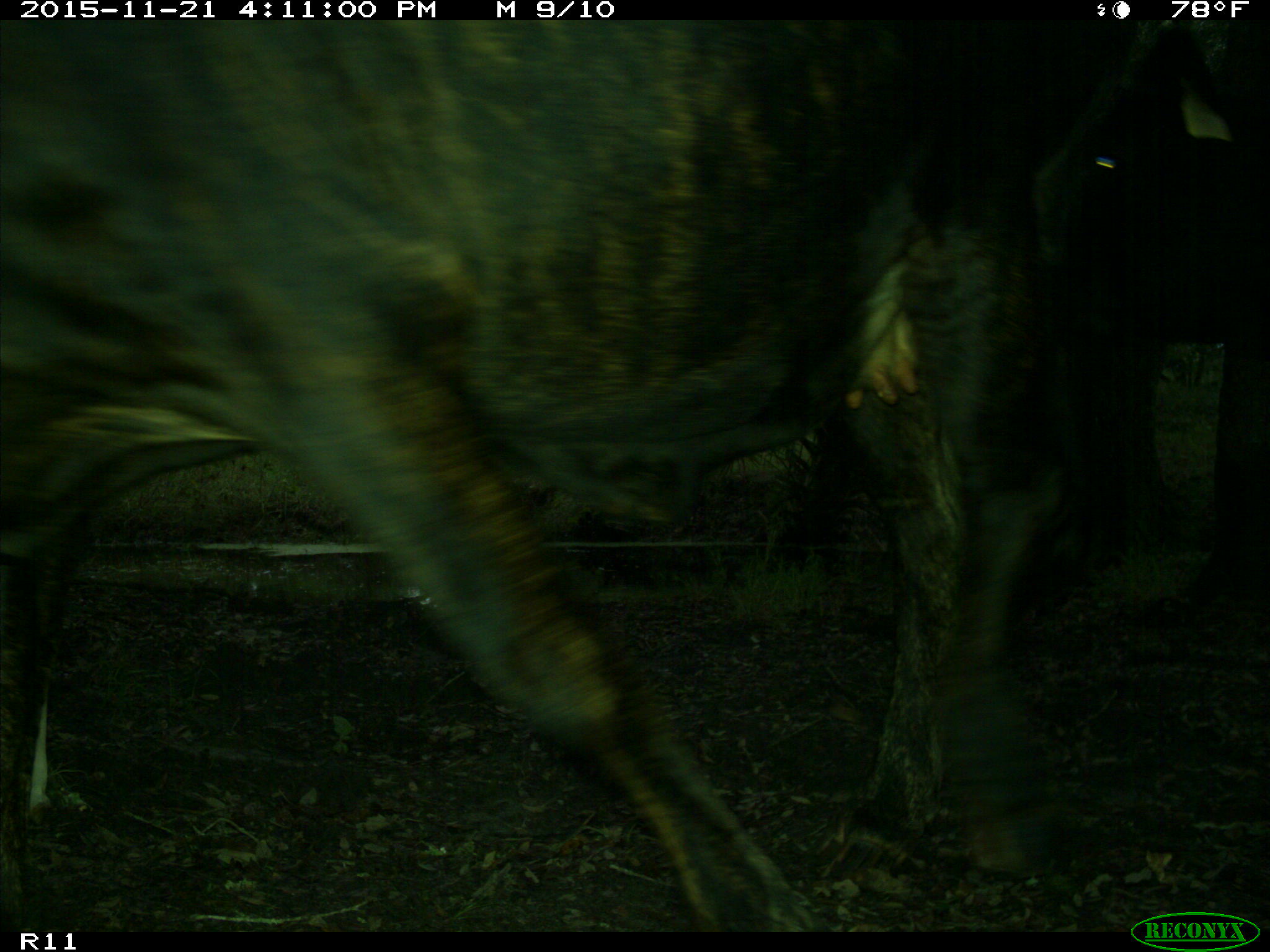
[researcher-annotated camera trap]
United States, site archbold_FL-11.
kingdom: Animalia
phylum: Chordata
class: Mammalia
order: Artiodactyla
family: Bovidae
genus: Bos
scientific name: Bos taurus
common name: domestic cow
Bos taurus (domestic cow).